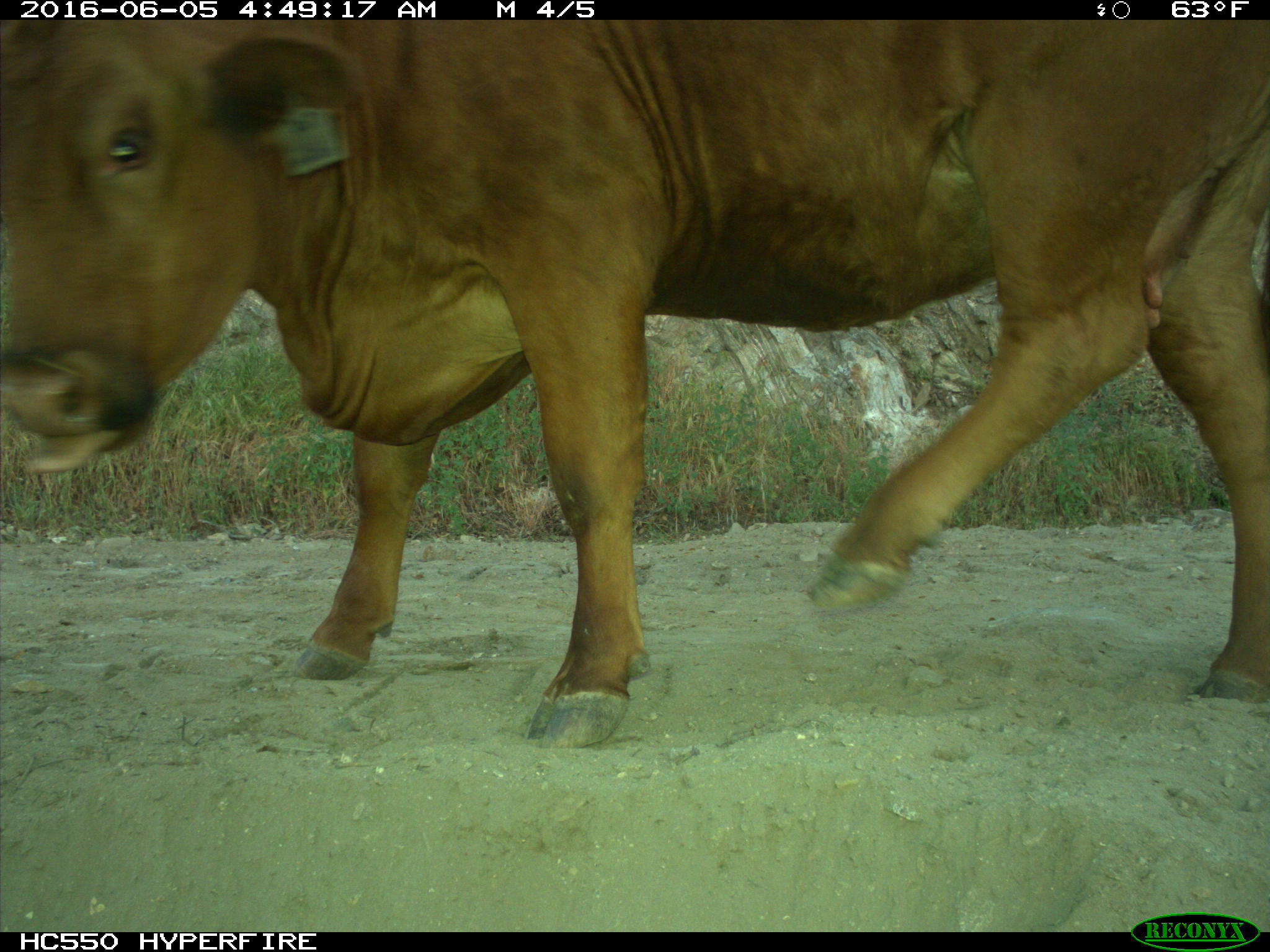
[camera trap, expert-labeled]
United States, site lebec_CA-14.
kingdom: Animalia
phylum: Chordata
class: Mammalia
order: Artiodactyla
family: Bovidae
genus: Bos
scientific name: Bos taurus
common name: domestic cow